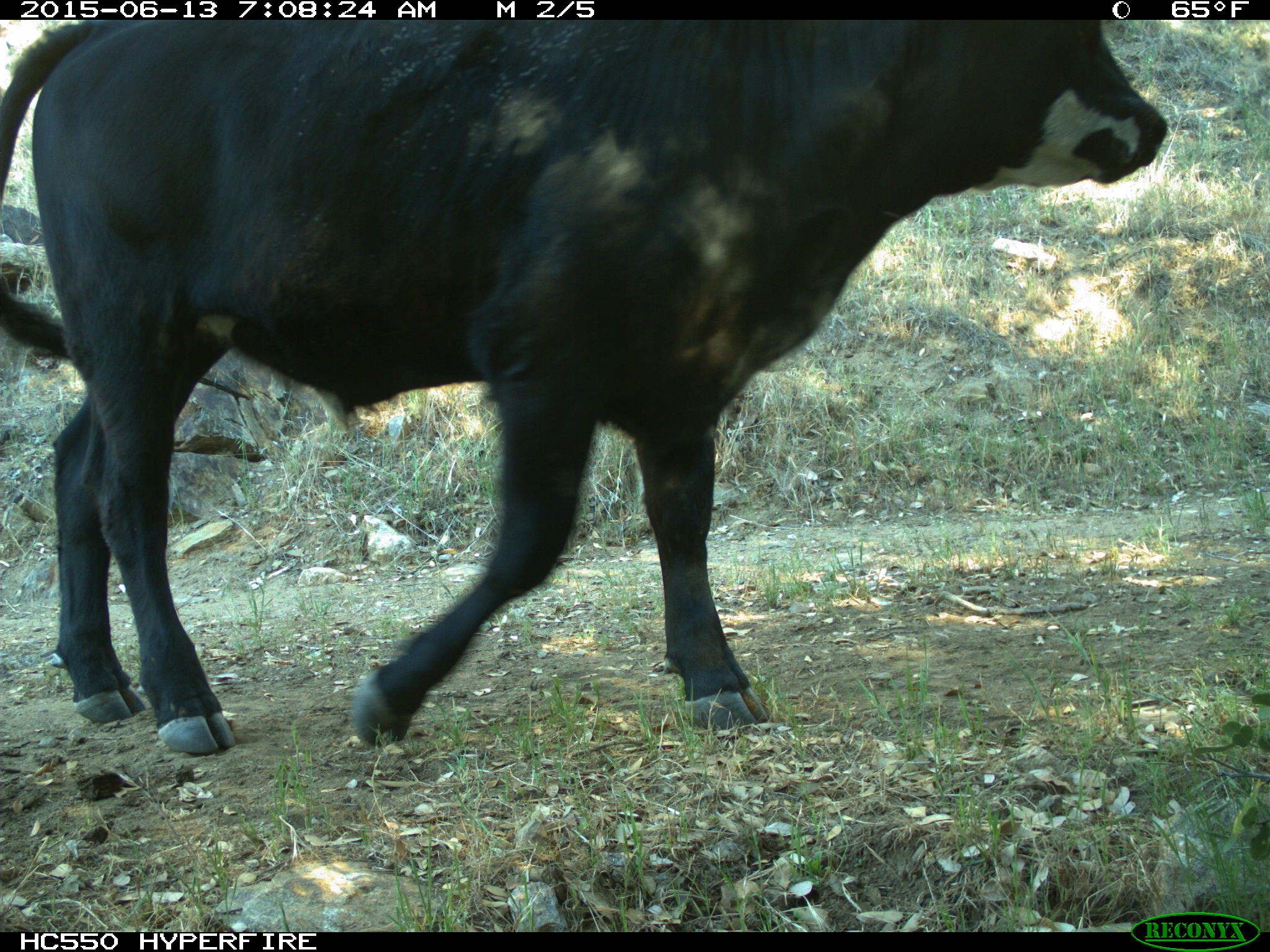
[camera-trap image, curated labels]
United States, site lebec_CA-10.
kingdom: Animalia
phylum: Chordata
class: Mammalia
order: Artiodactyla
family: Bovidae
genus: Bos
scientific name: Bos taurus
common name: domestic cow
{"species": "Bos taurus (domestic cow)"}